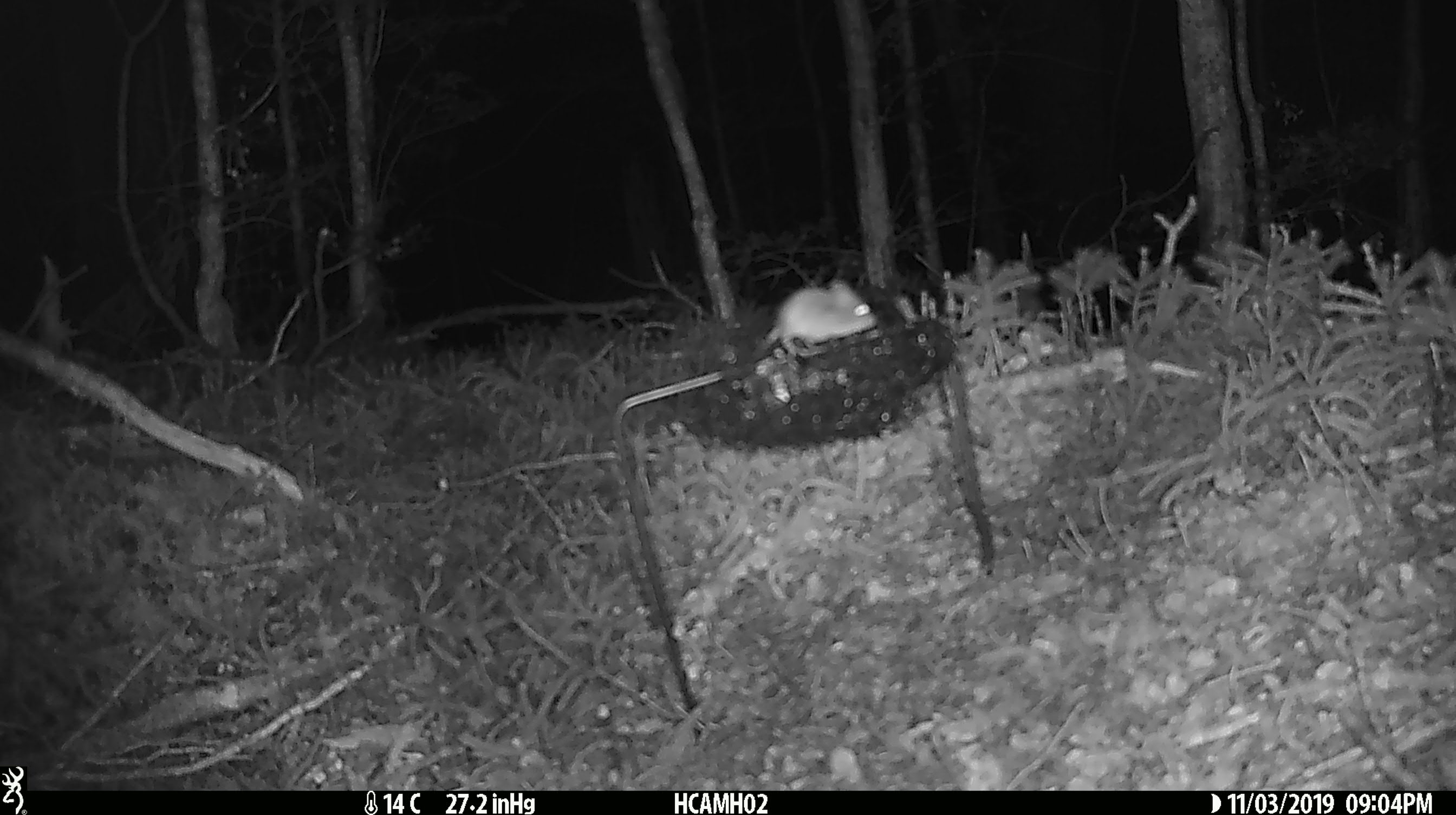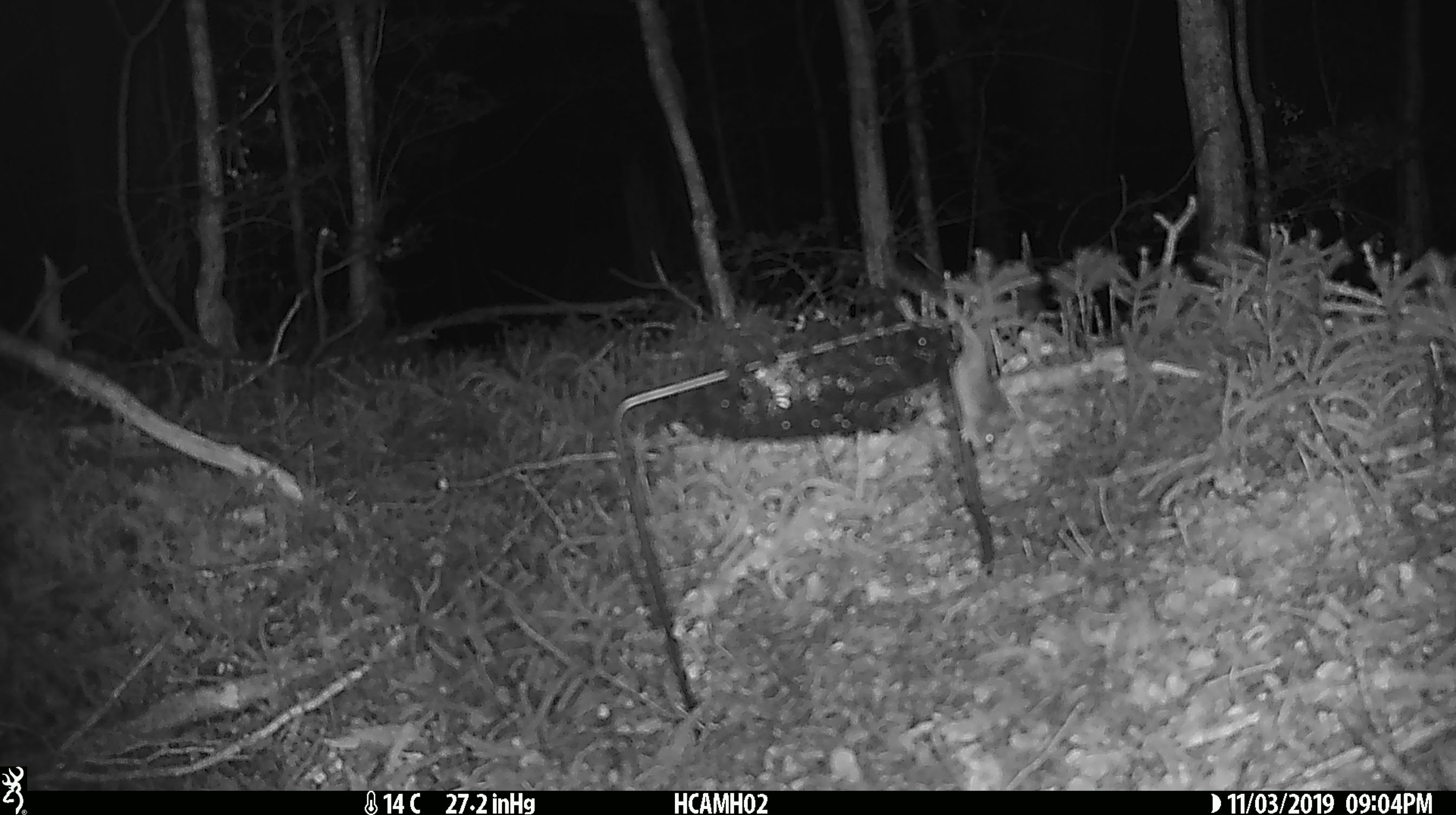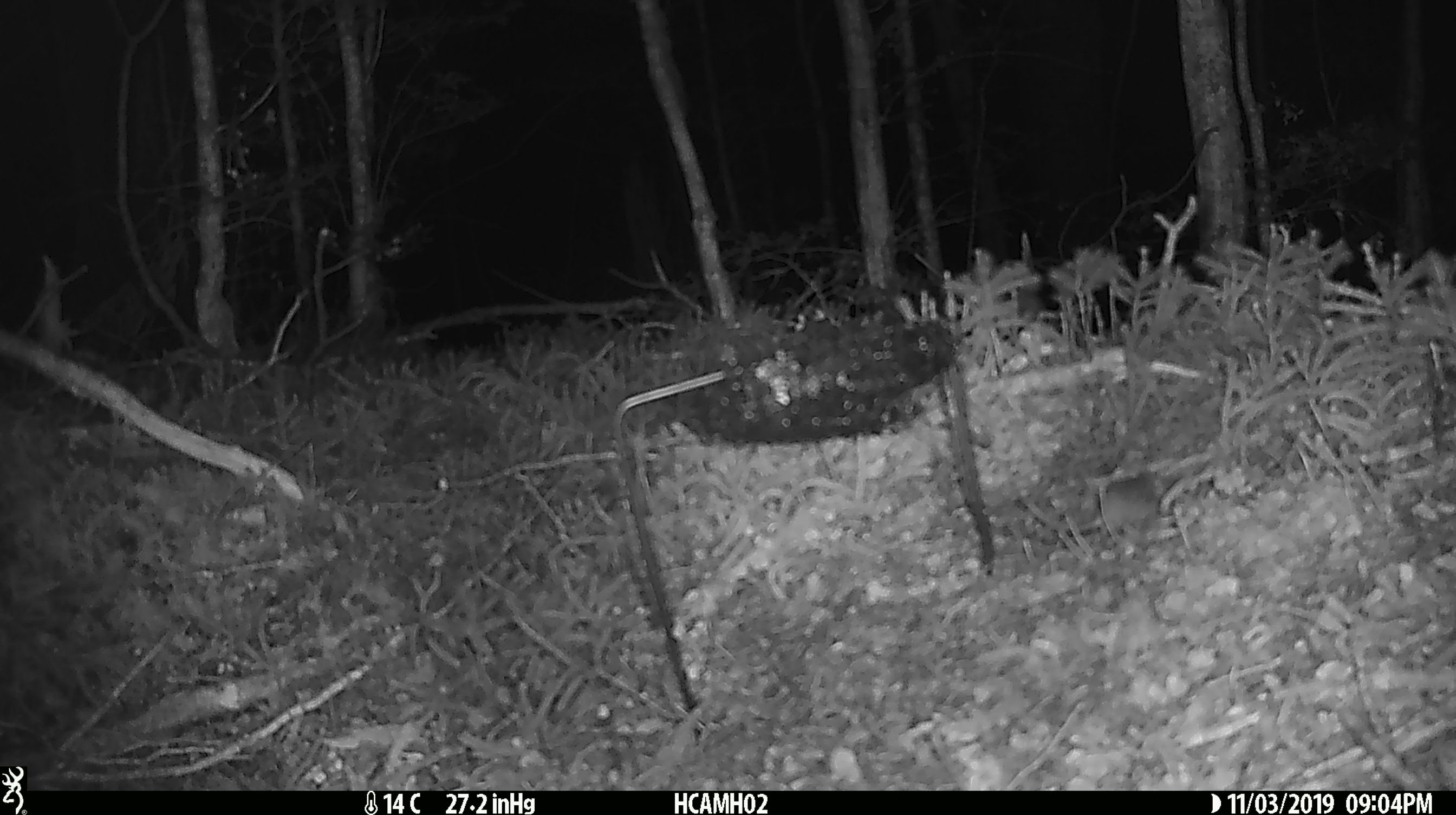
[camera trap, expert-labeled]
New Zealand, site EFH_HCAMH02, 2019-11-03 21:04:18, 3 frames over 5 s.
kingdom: Animalia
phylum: Chordata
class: Mammalia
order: Rodentia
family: Muridae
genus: Mus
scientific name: Mus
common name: mouse